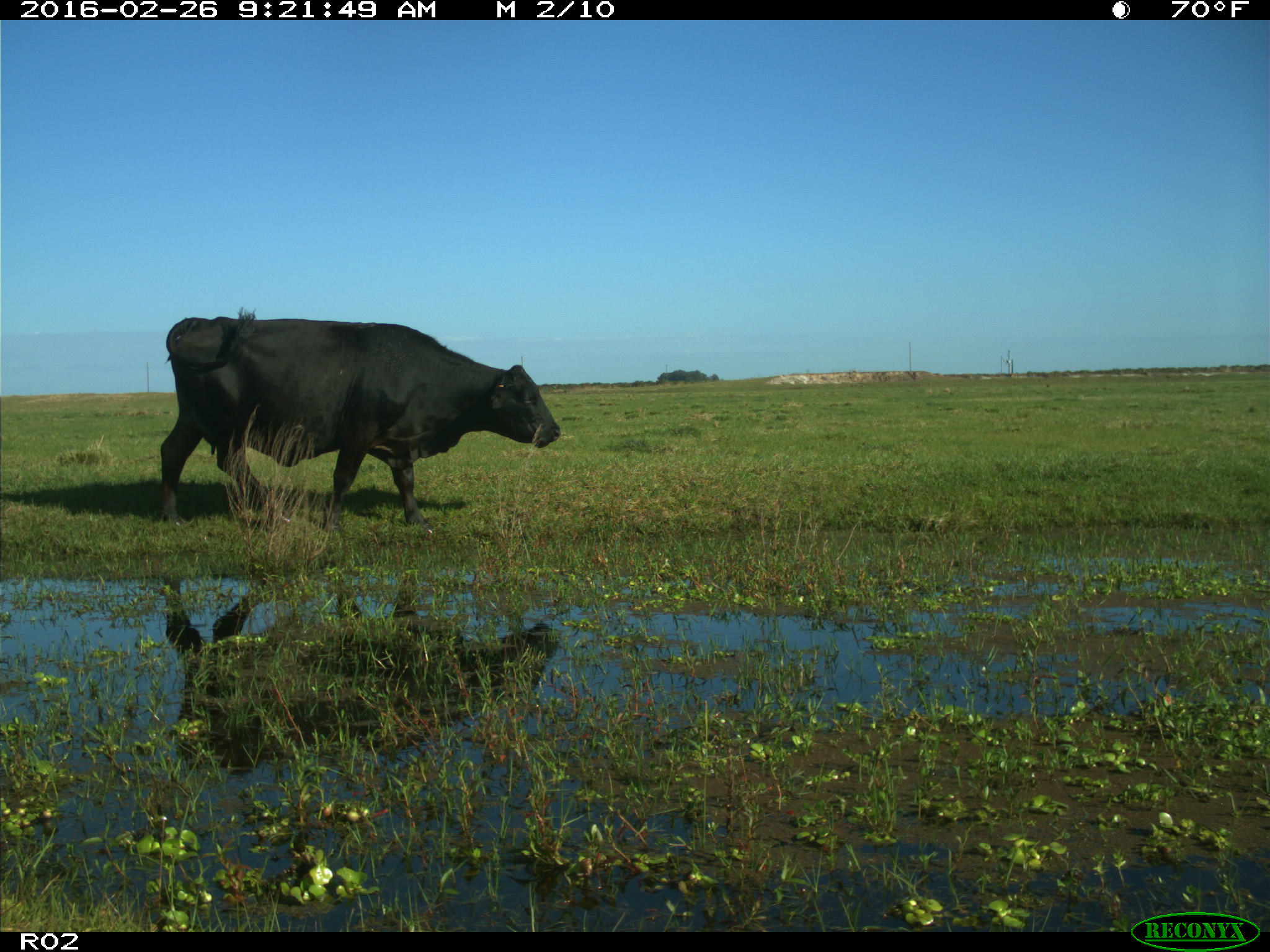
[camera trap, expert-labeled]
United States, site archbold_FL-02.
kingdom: Animalia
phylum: Chordata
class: Mammalia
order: Artiodactyla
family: Bovidae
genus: Bos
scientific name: Bos taurus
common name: domestic cow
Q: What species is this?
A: Bos taurus (domestic cow).